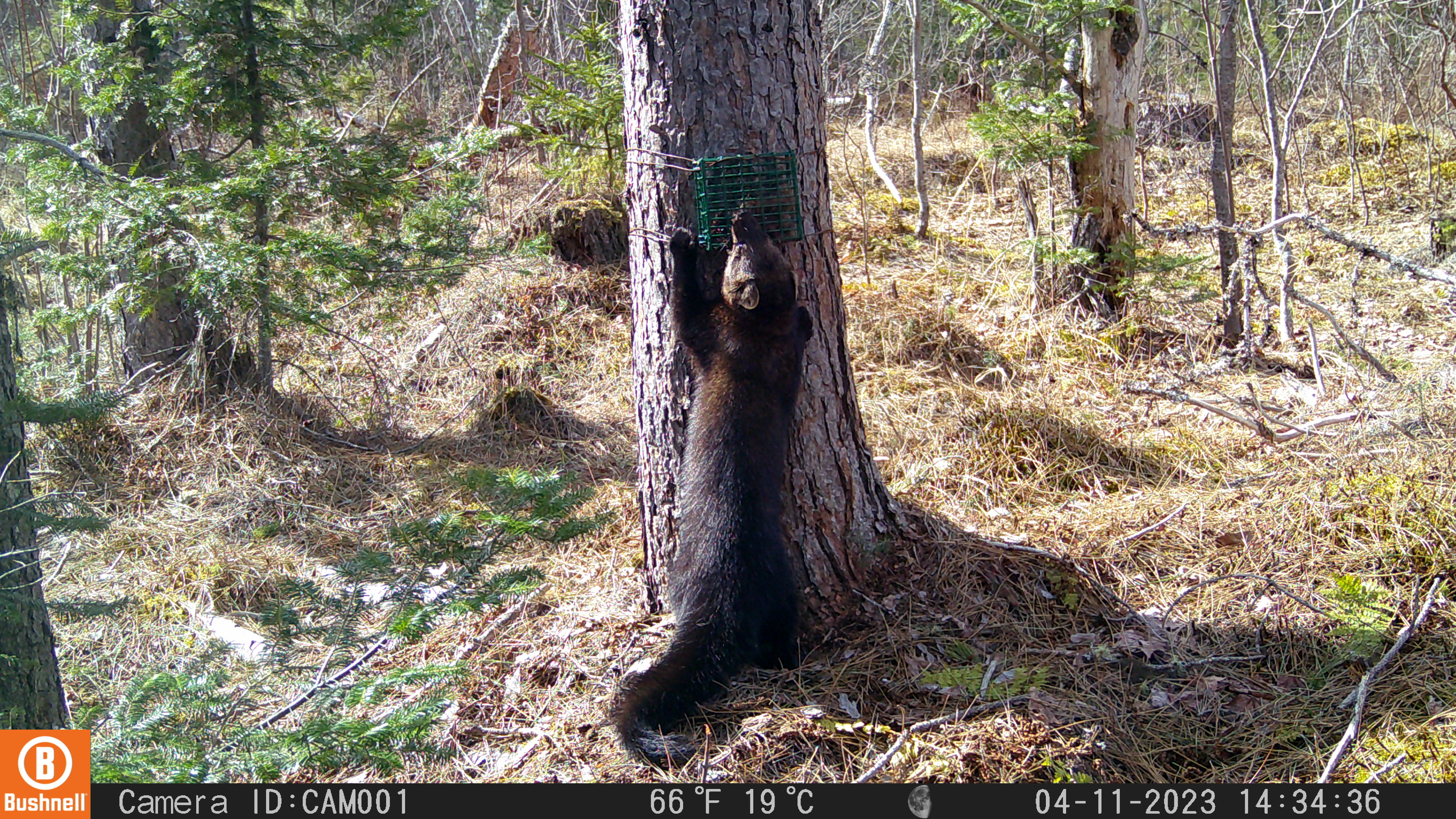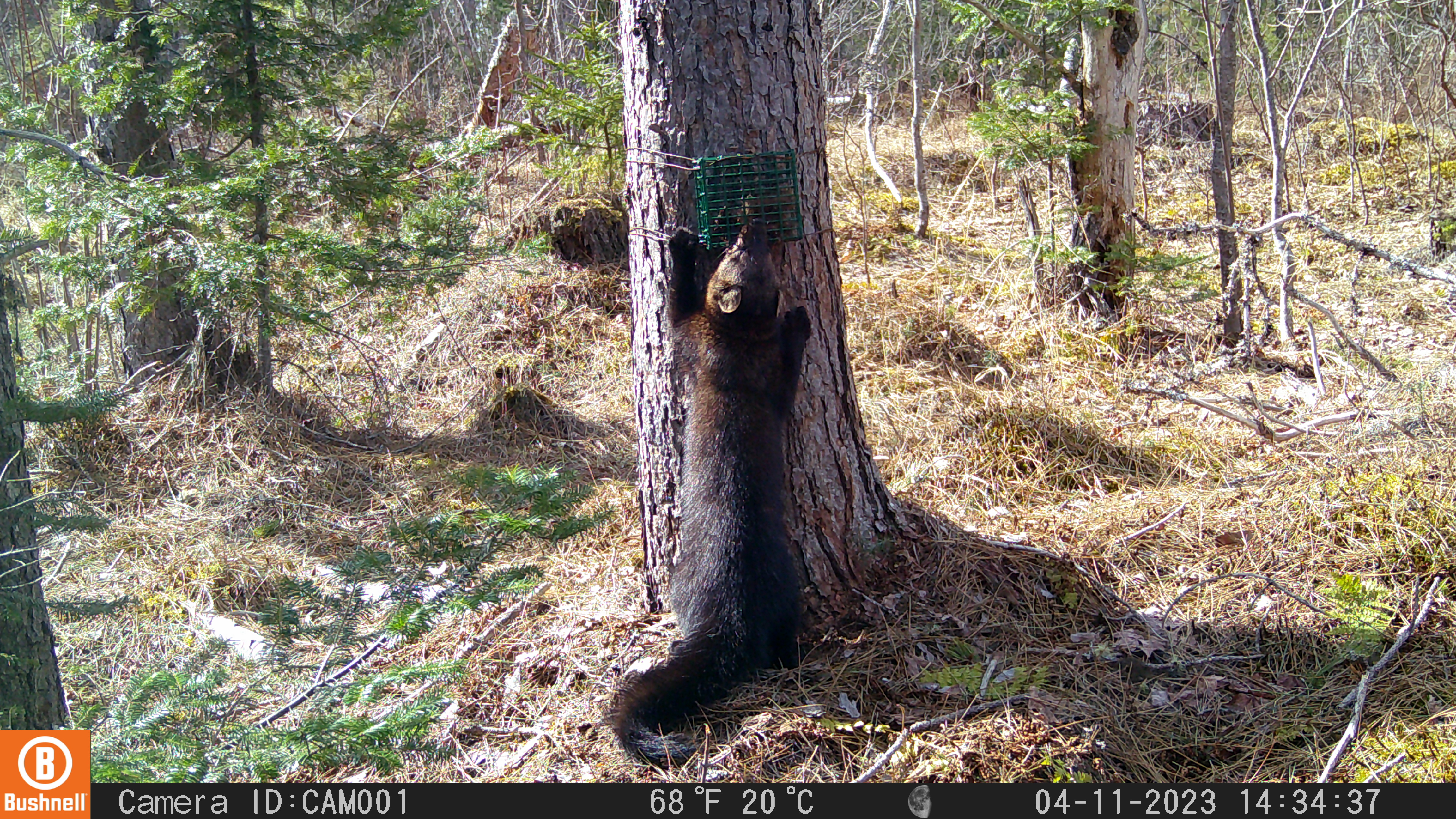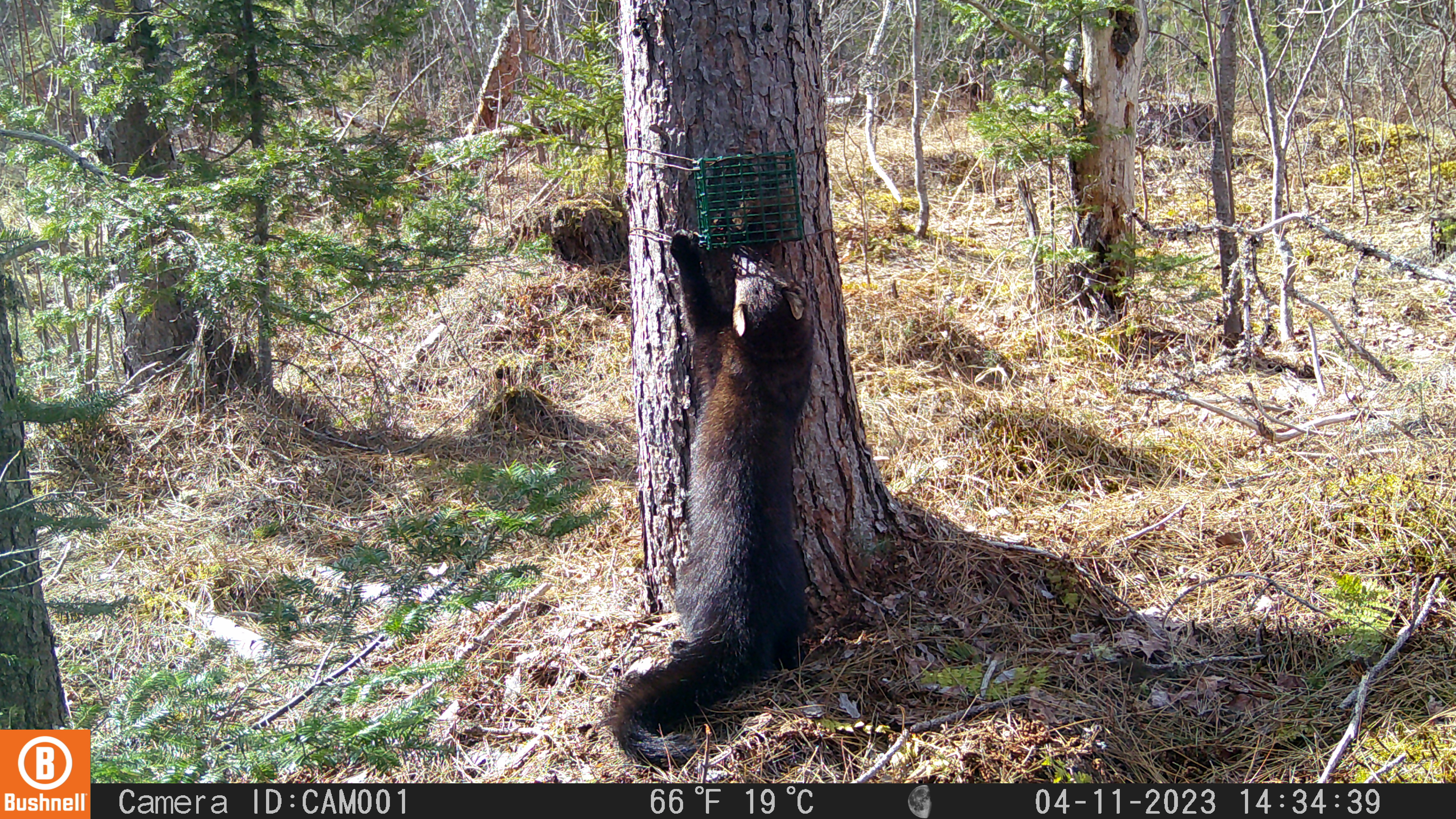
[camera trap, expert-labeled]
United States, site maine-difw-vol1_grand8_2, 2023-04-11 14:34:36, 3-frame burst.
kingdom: Animalia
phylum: Chordata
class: Mammalia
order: Carnivora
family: Mustelidae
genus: Pekania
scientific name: Pekania pennanti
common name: fisher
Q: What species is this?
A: Fisher (Pekania pennanti).